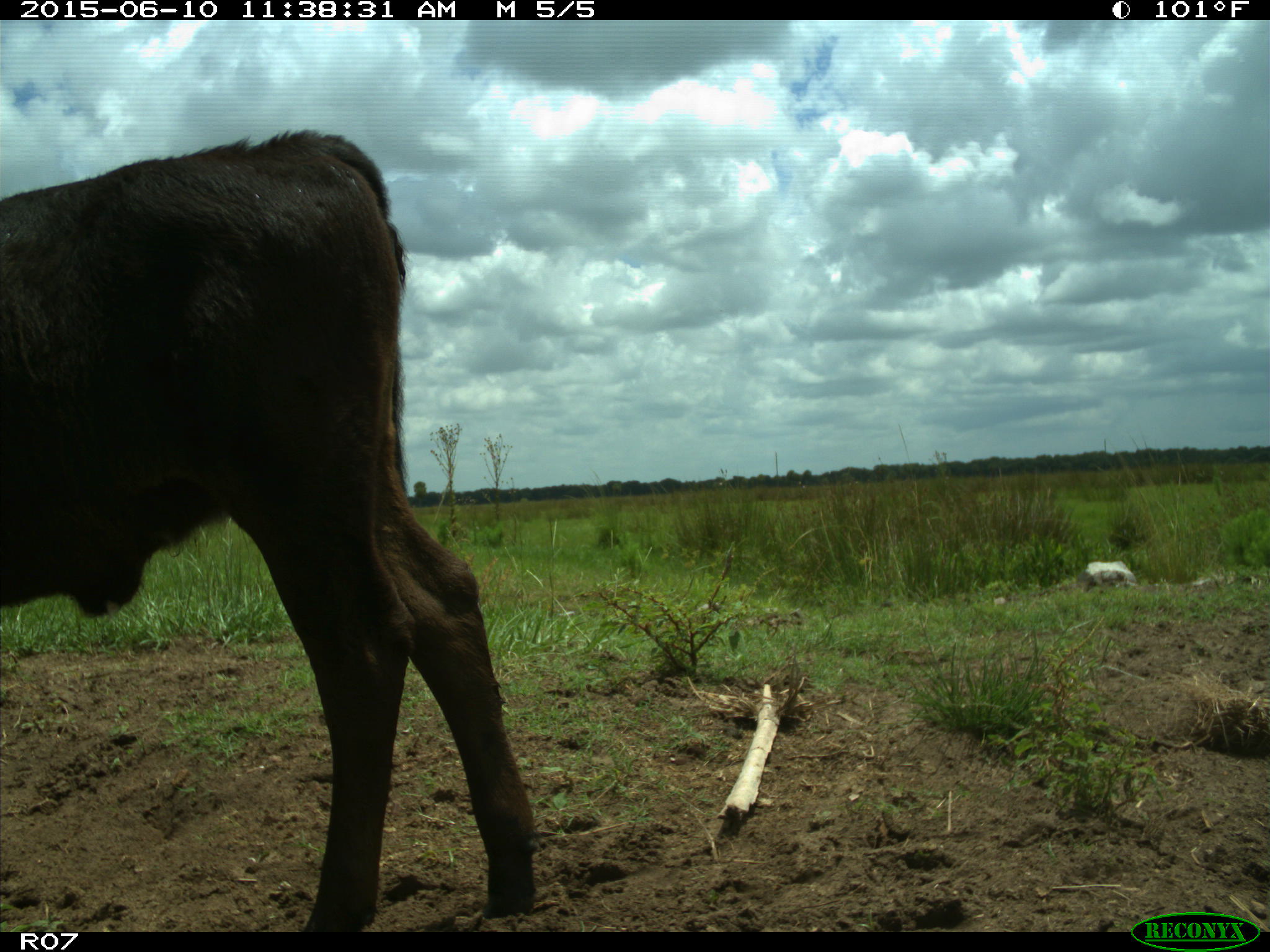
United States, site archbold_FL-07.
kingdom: Animalia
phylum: Chordata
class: Mammalia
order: Artiodactyla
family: Bovidae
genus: Bos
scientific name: Bos taurus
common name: domestic cow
Bos taurus (domestic cow).